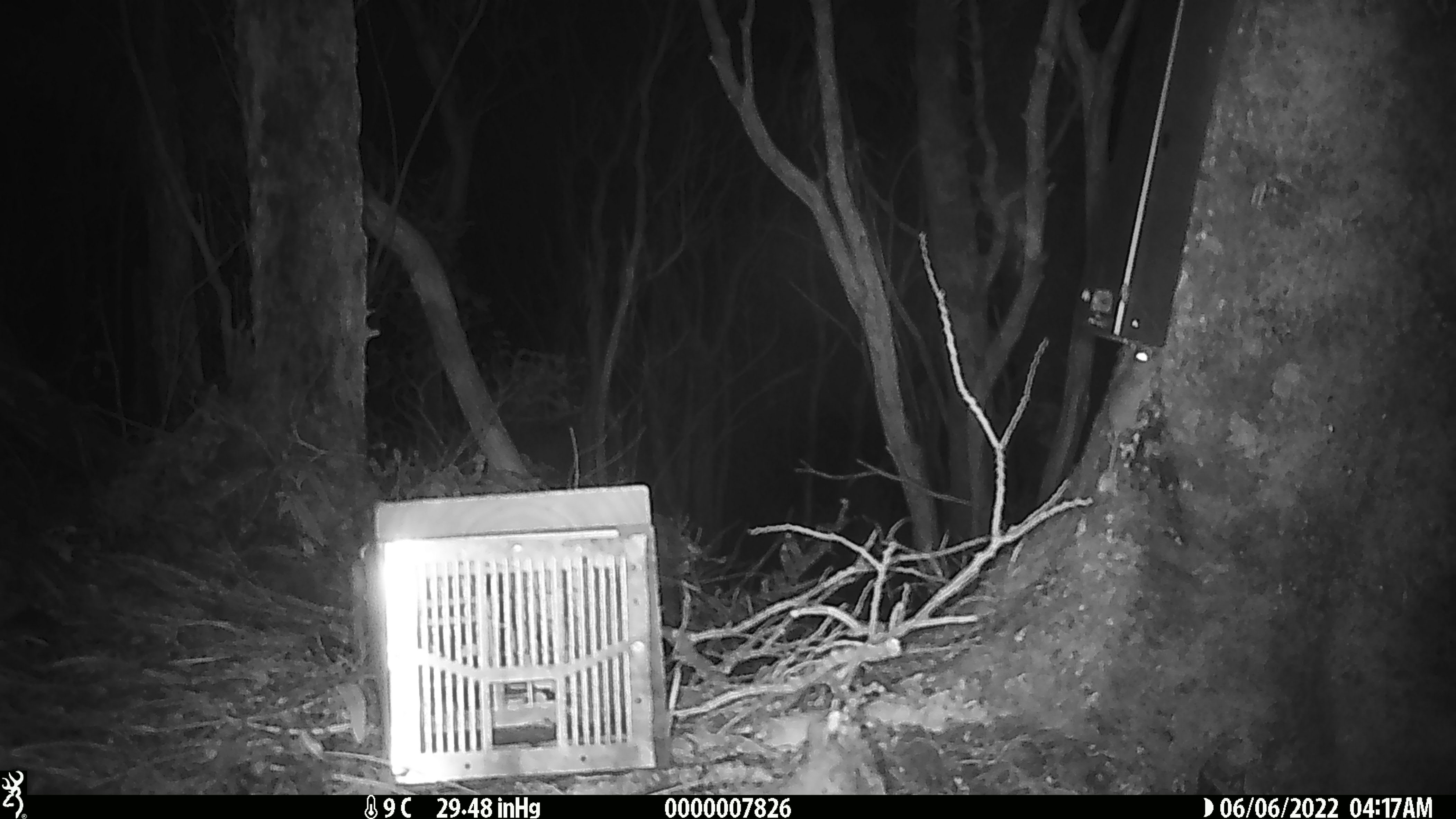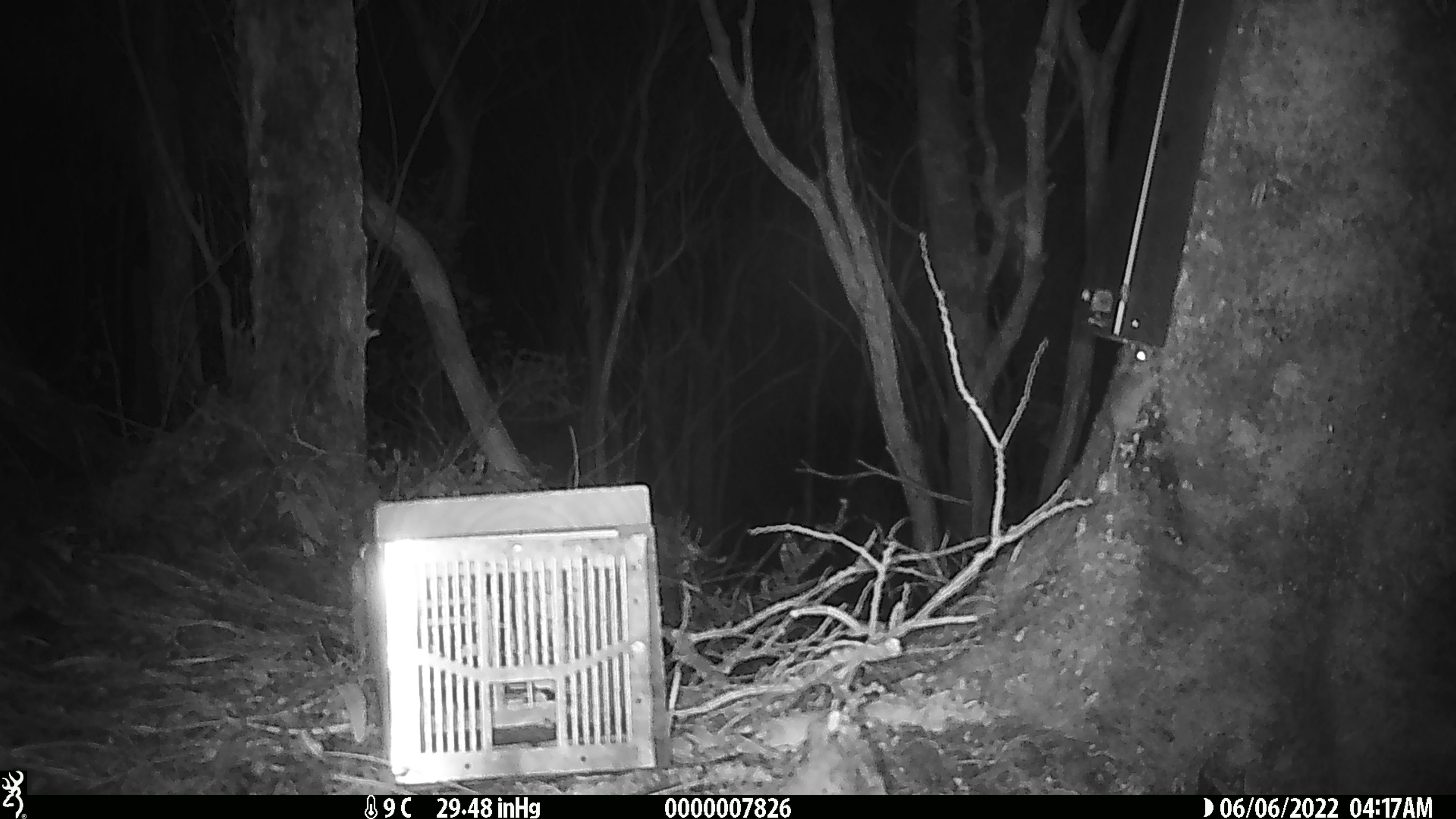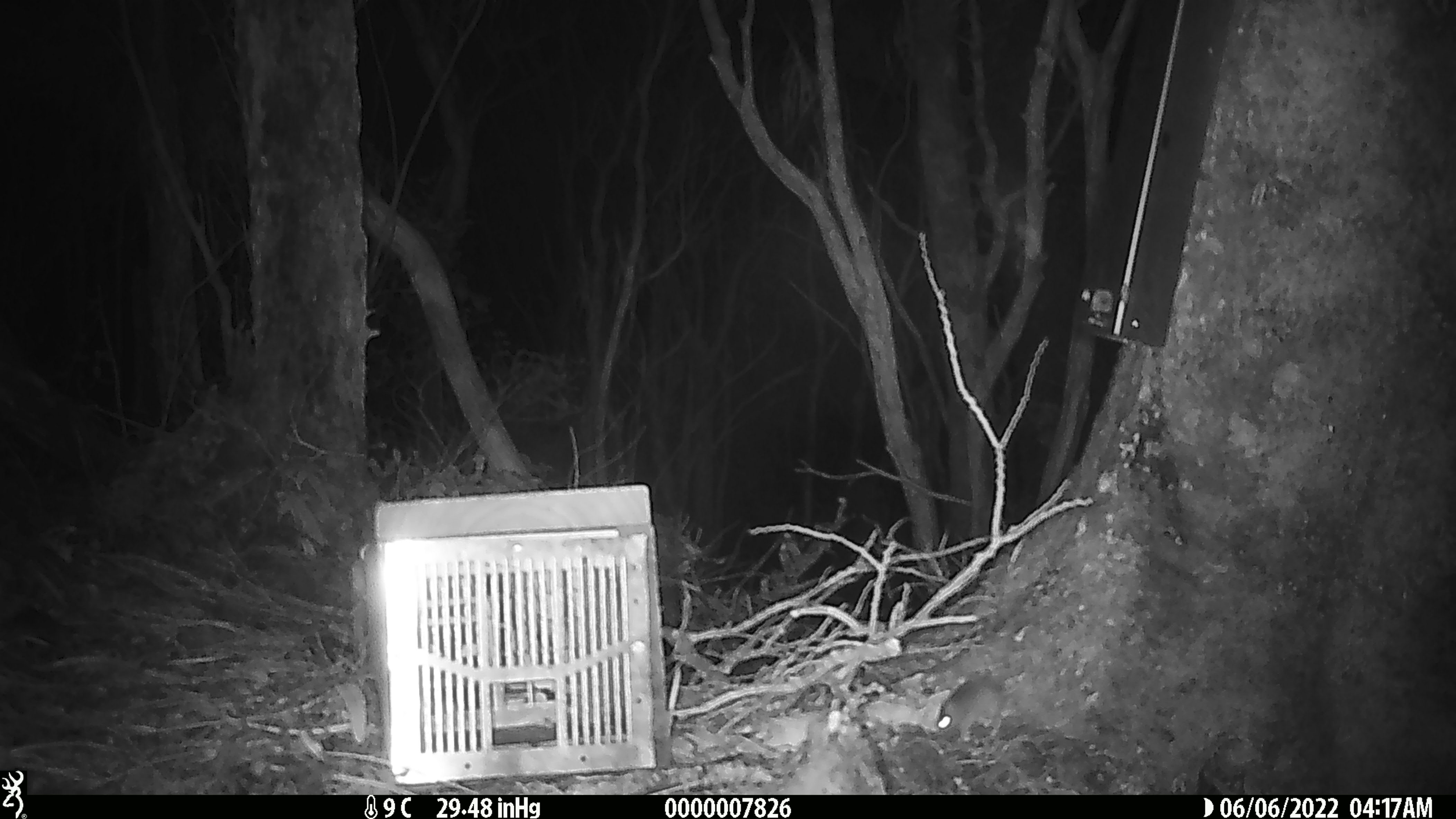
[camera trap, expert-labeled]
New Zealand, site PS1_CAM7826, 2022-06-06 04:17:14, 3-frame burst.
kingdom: Animalia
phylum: Chordata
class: Mammalia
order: Rodentia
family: Muridae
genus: Mus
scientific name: Mus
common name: mouse